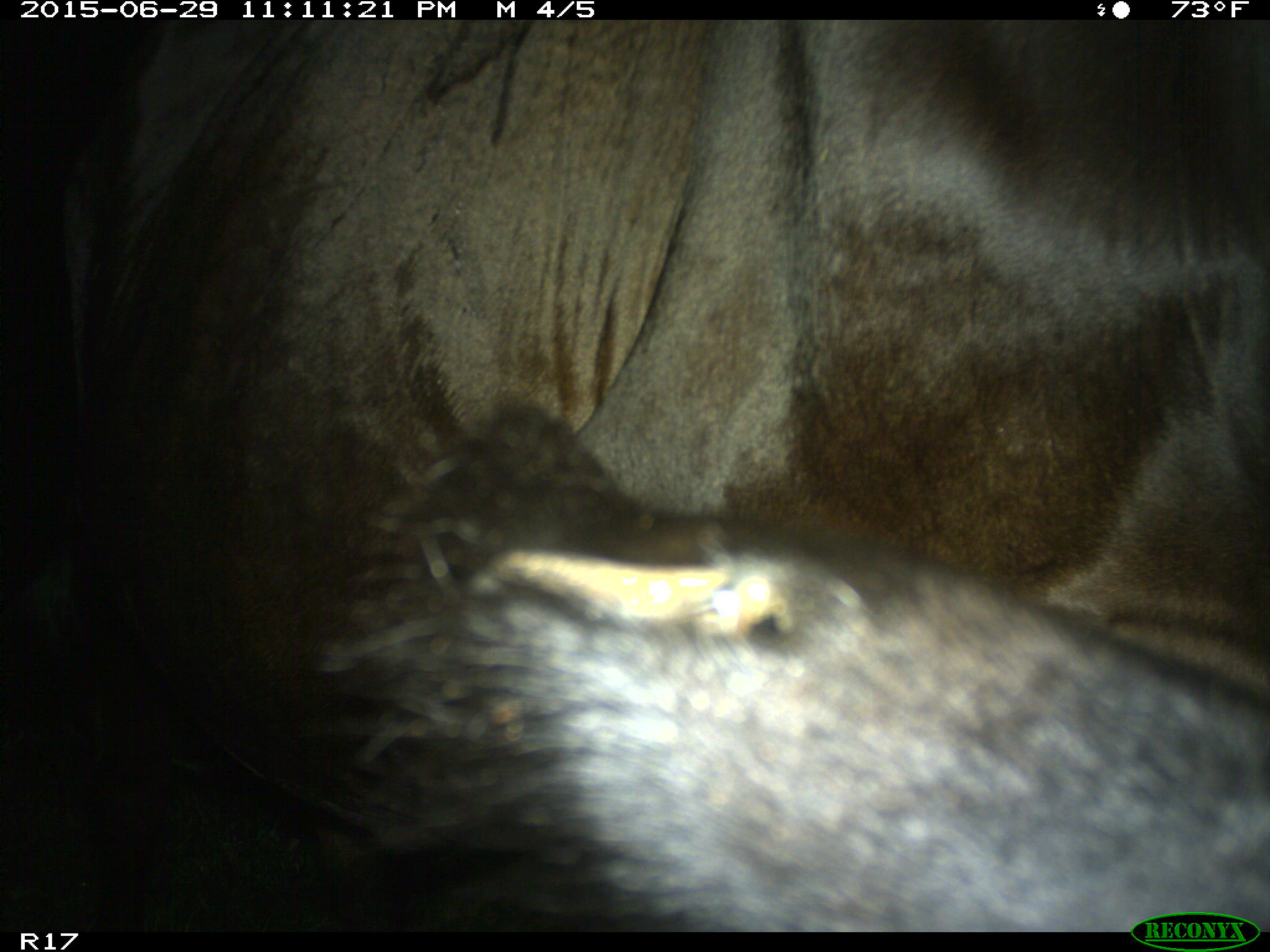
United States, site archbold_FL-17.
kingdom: Animalia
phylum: Chordata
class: Mammalia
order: Artiodactyla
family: Bovidae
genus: Bos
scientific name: Bos taurus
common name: domestic cow